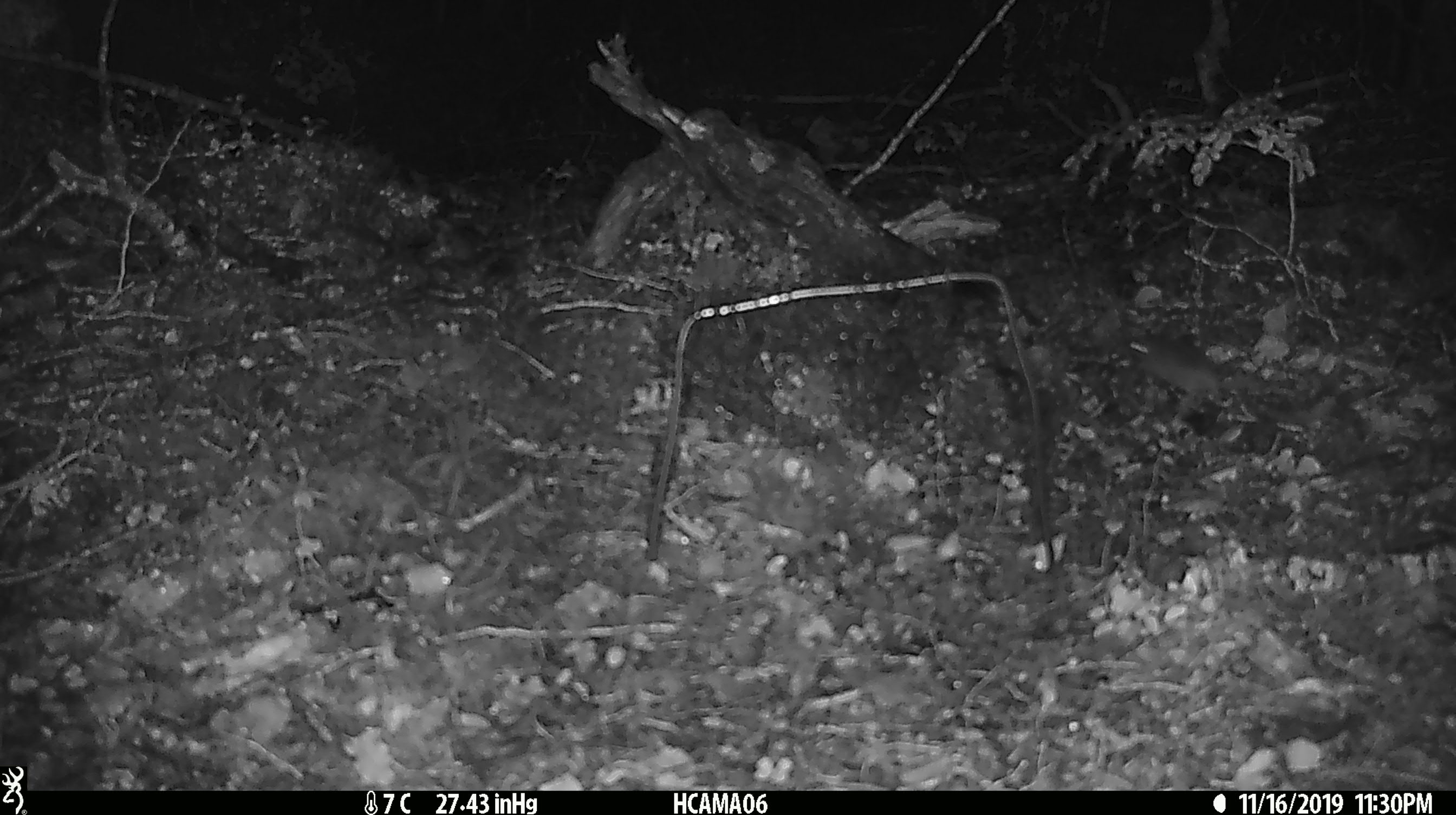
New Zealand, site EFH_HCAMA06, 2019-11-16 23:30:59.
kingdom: Animalia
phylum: Chordata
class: Mammalia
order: Rodentia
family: Muridae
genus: Mus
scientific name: Mus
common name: mouse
Mouse (Mus).